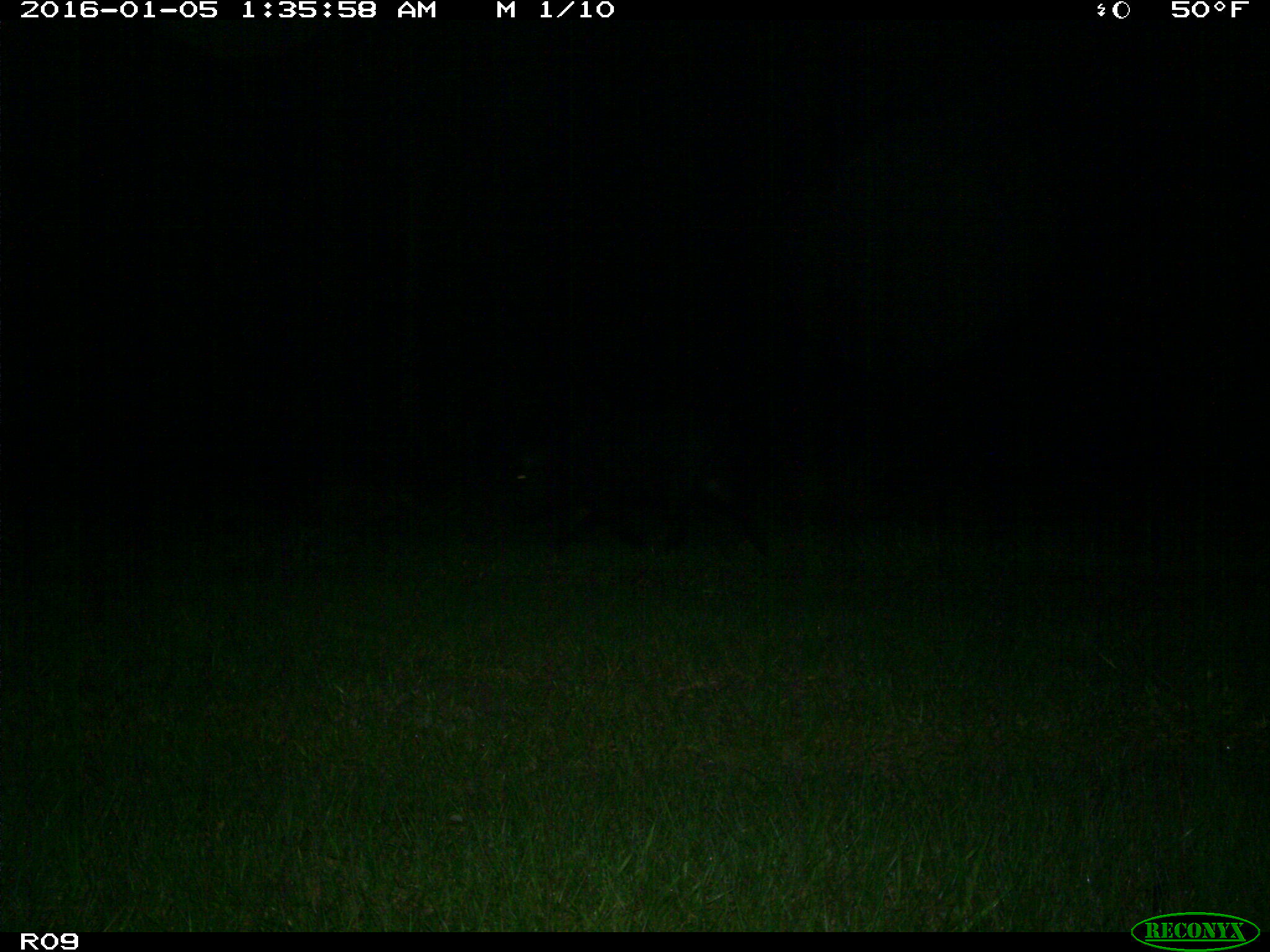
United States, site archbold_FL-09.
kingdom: Animalia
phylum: Chordata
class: Mammalia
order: Artiodactyla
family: Suidae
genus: Sus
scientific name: Sus scrofa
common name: wild boar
Sus scrofa (wild boar).